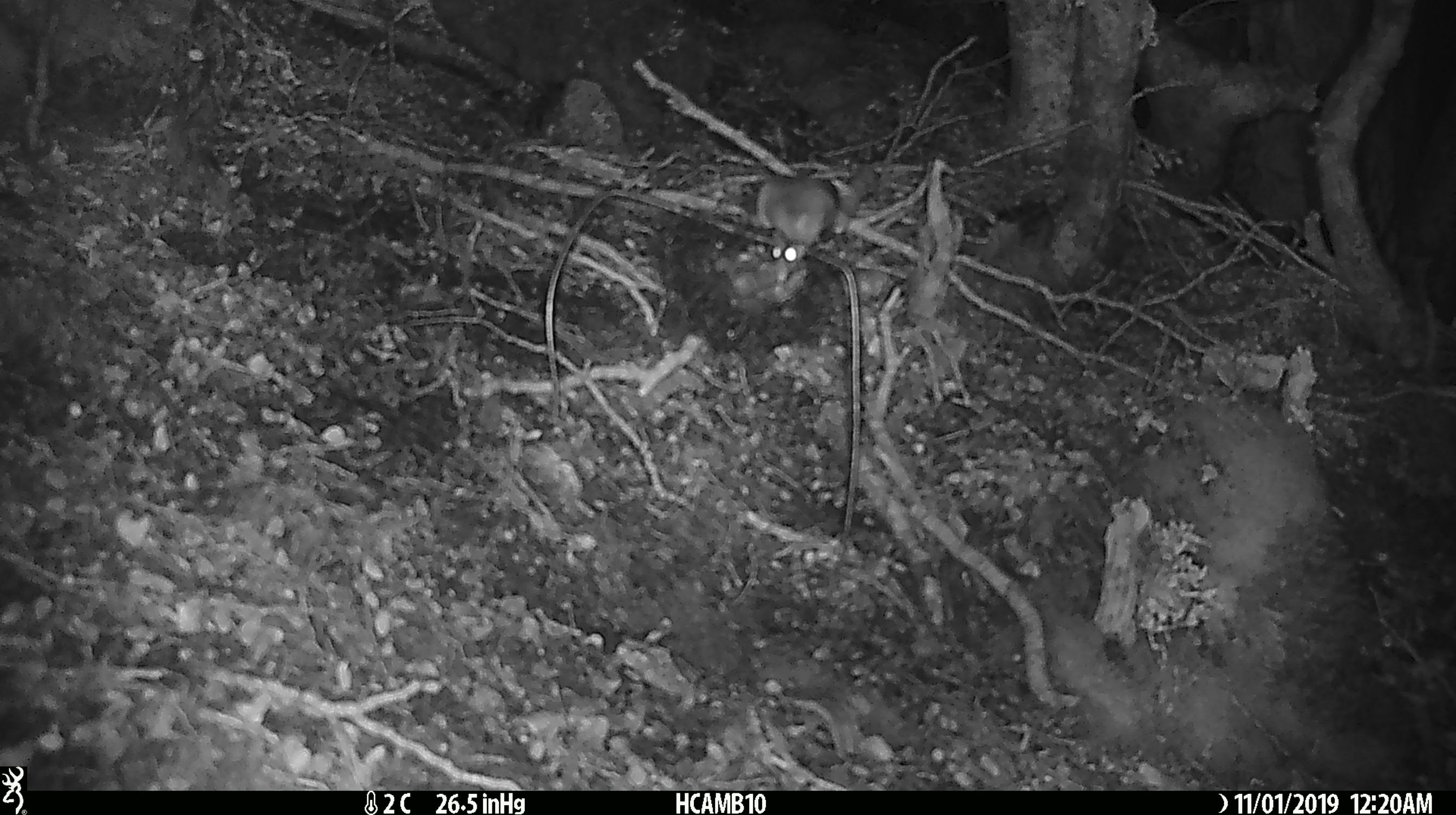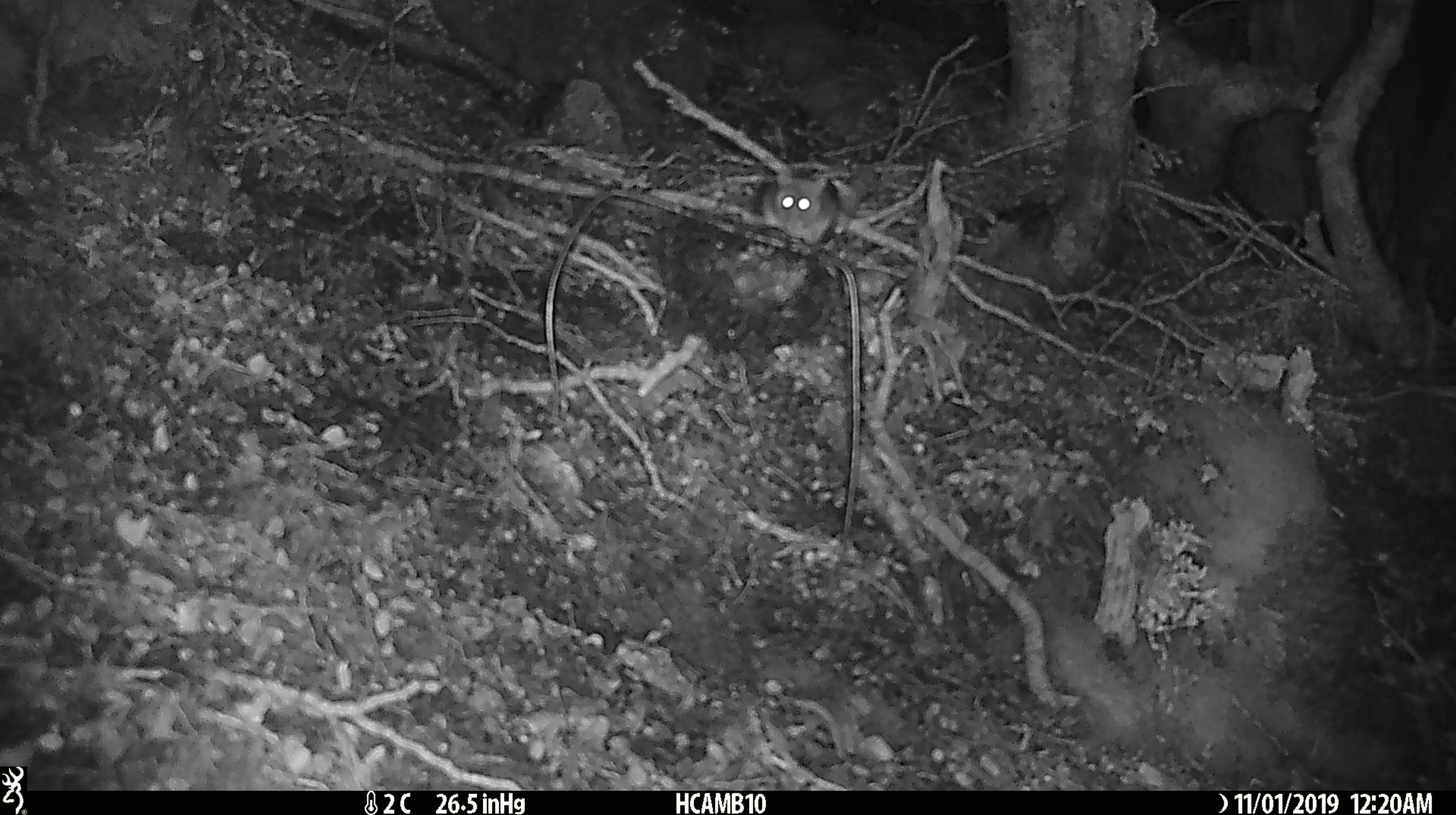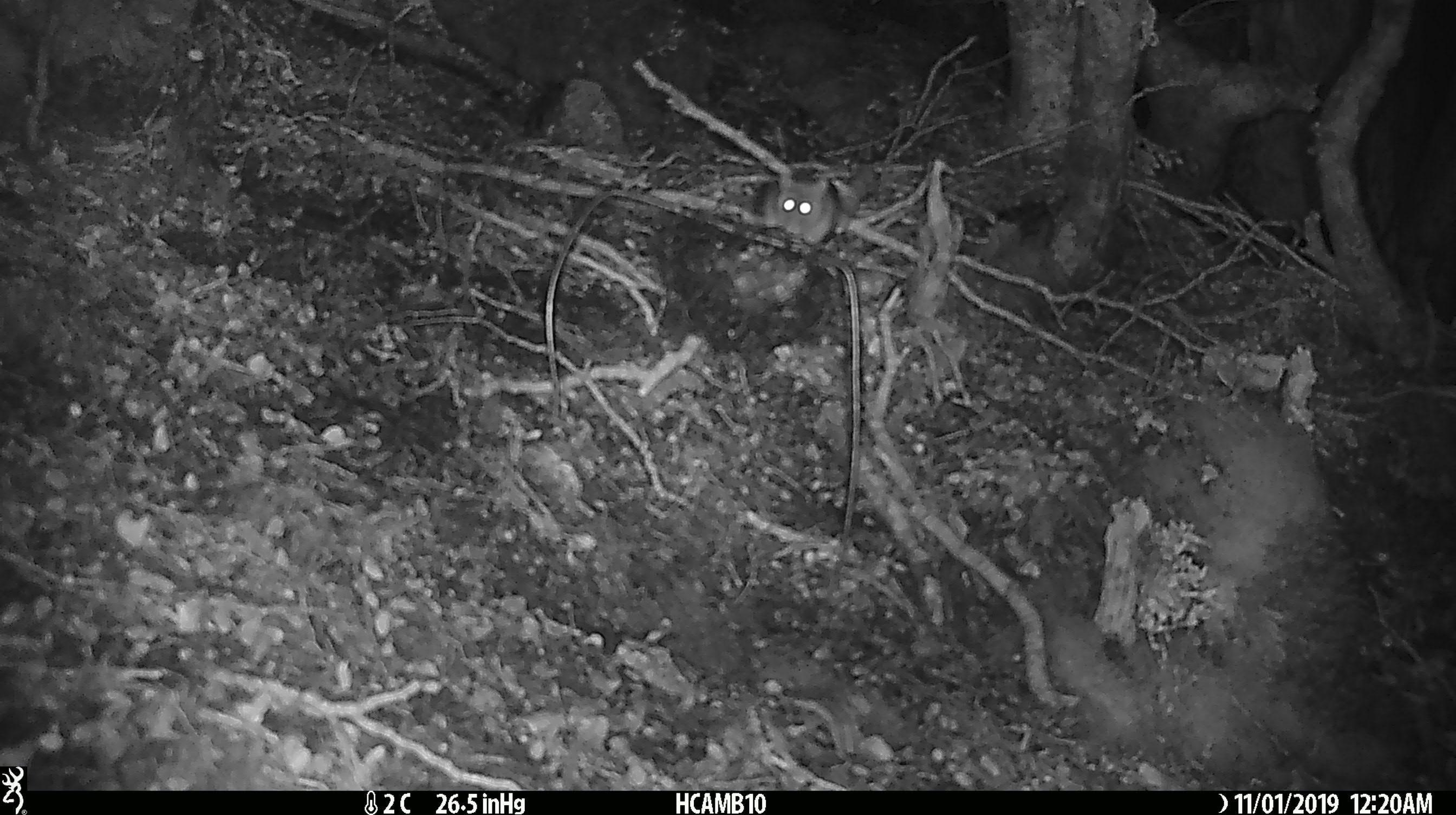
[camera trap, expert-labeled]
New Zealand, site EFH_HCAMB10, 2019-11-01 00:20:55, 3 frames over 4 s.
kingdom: Animalia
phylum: Chordata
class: Mammalia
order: Rodentia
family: Muridae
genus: Mus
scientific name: Mus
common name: mouse